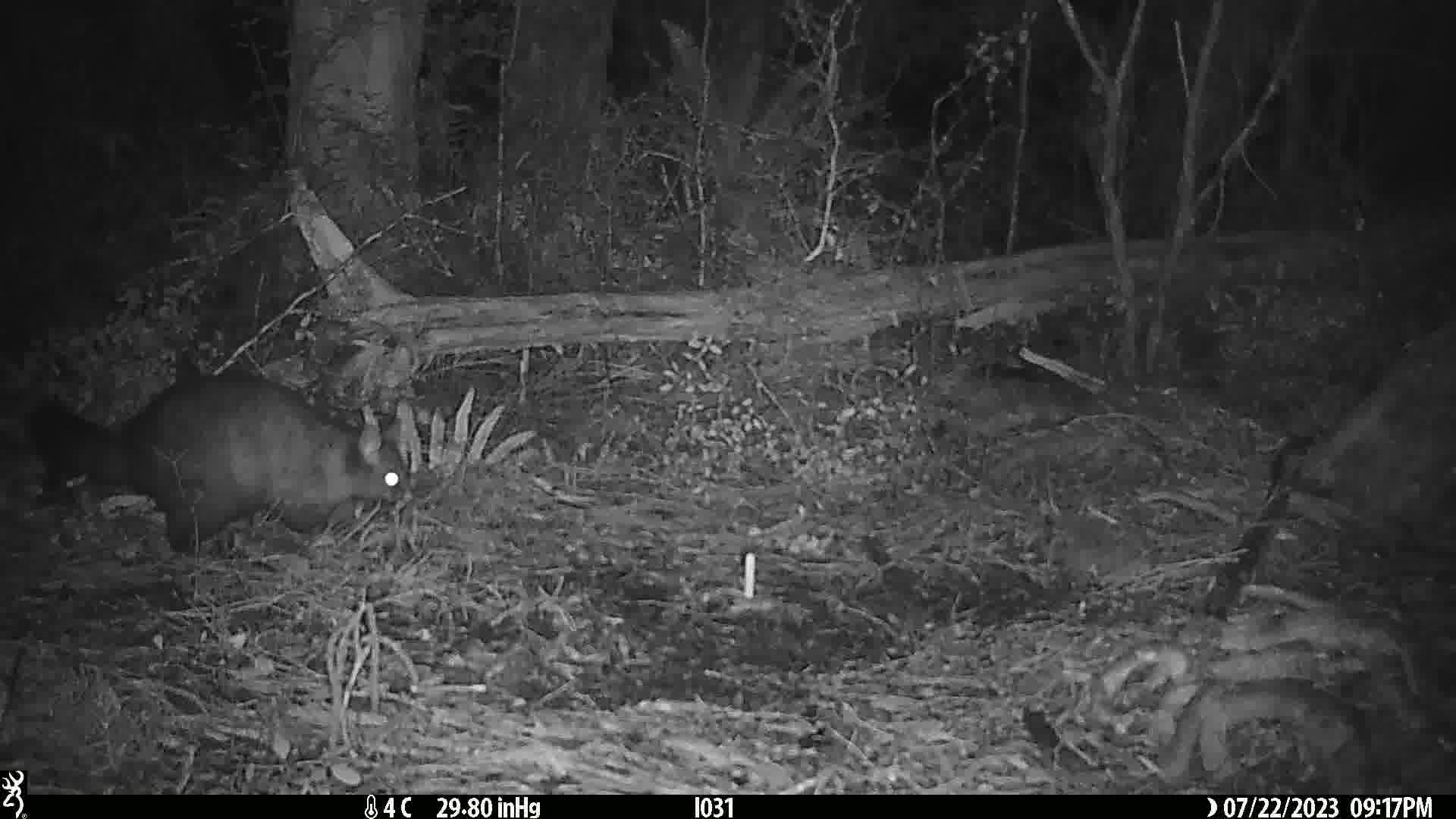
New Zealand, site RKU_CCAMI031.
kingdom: Animalia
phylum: Chordata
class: Mammalia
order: Diprotodontia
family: Phalangeridae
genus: Trichosurus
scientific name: Trichosurus vulpecula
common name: common brushtail possum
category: possum